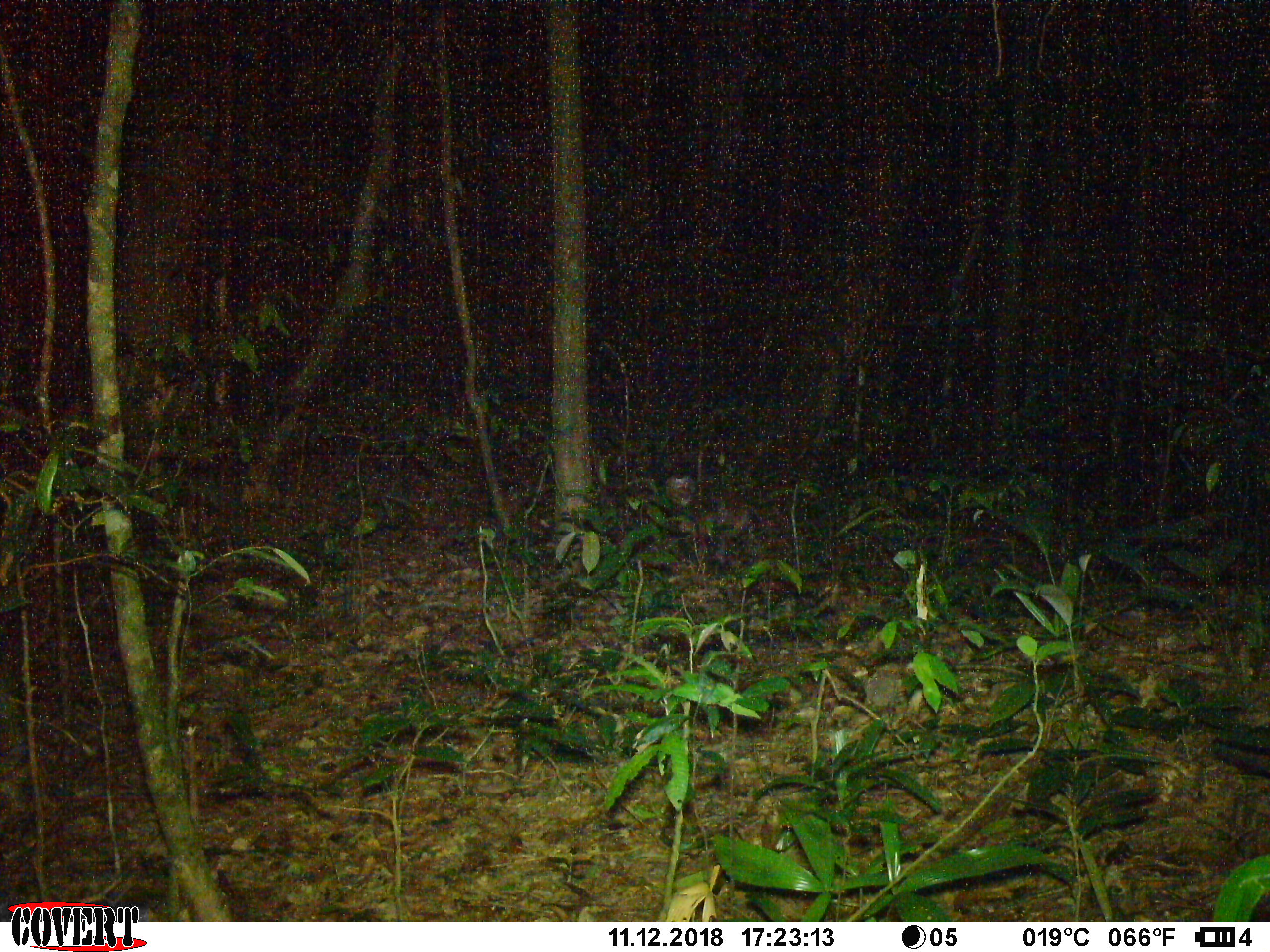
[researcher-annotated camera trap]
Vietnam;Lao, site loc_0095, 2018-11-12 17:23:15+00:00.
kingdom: Animalia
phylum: Chordata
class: Mammalia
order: Primates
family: Cercopithecidae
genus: Macaca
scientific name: Macaca nemestrina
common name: pig-tailed macaque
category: pig tailed macaque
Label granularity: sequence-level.